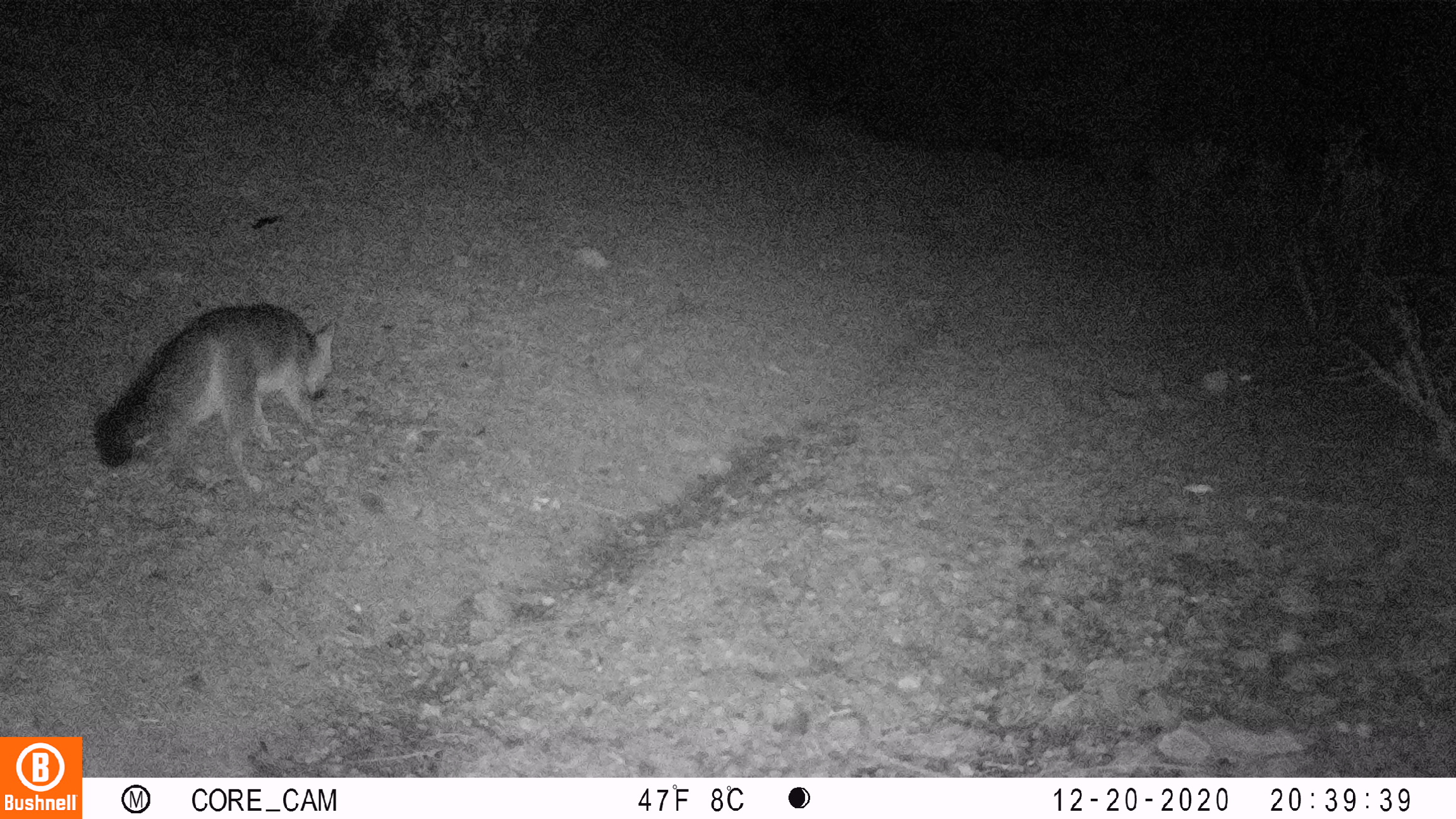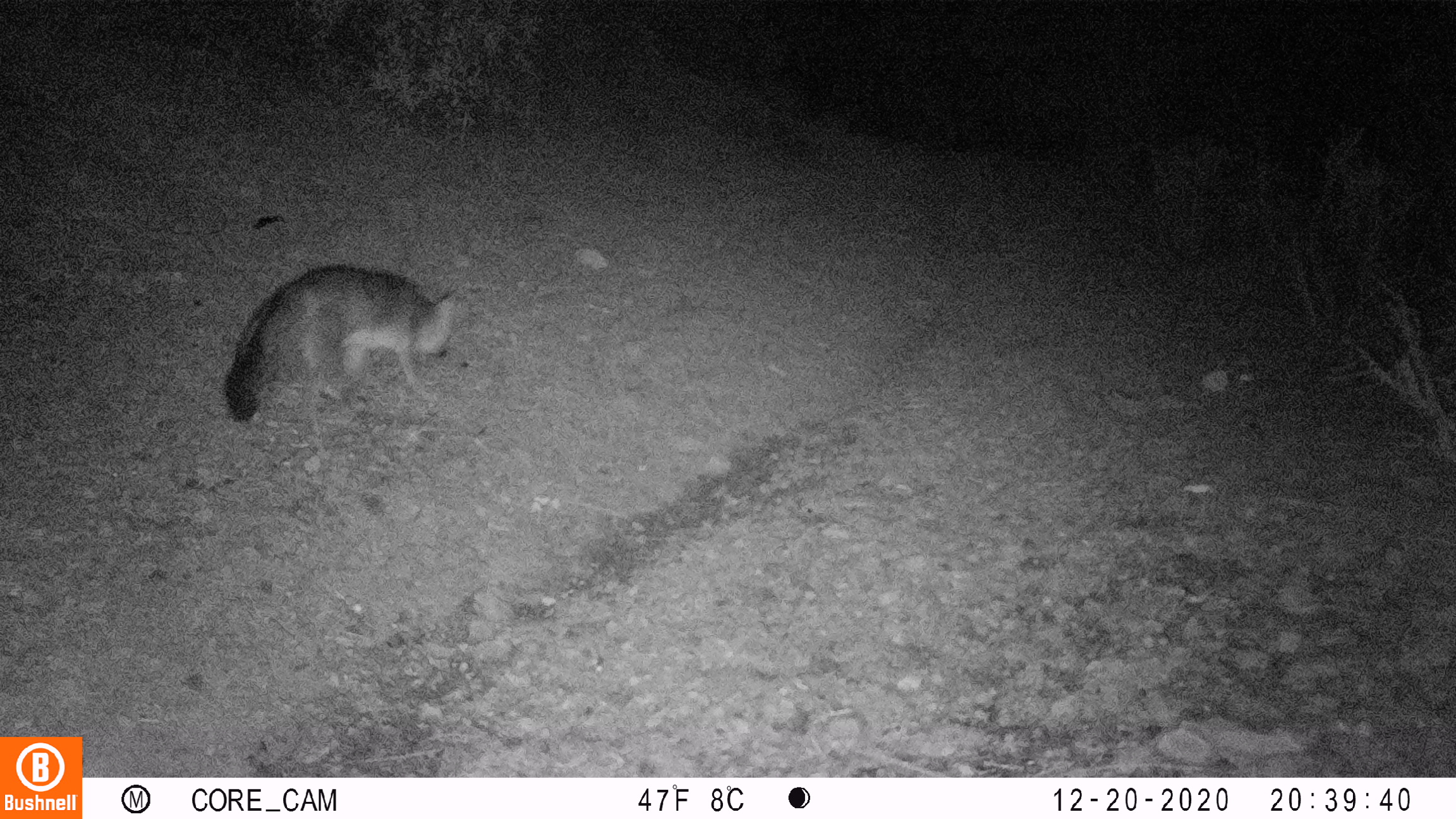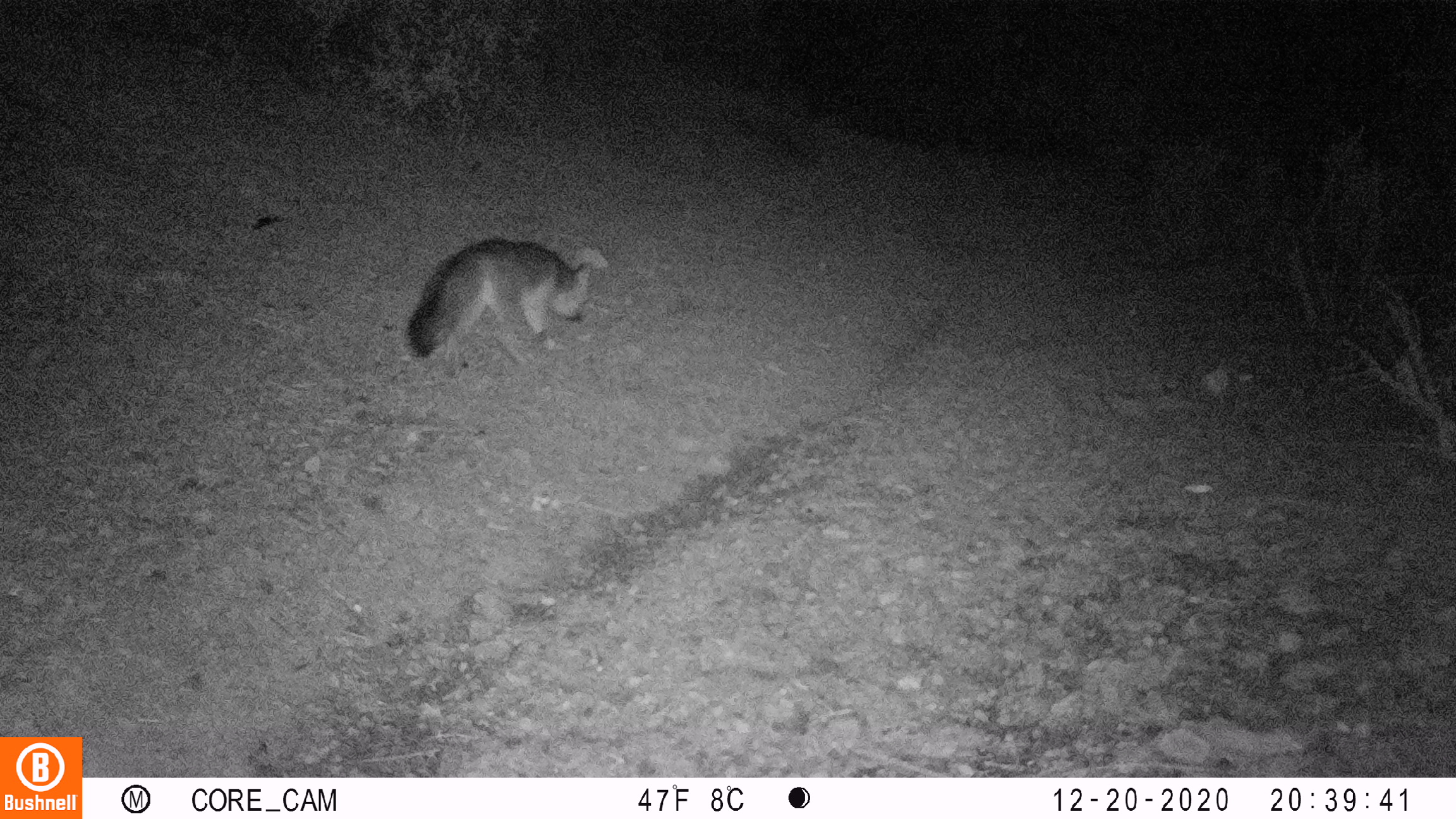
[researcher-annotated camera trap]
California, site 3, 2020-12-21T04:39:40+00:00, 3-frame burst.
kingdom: Animalia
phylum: Chordata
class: Mammalia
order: Carnivora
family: Canidae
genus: Urocyon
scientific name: Urocyon cinereoargenteus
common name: gray fox